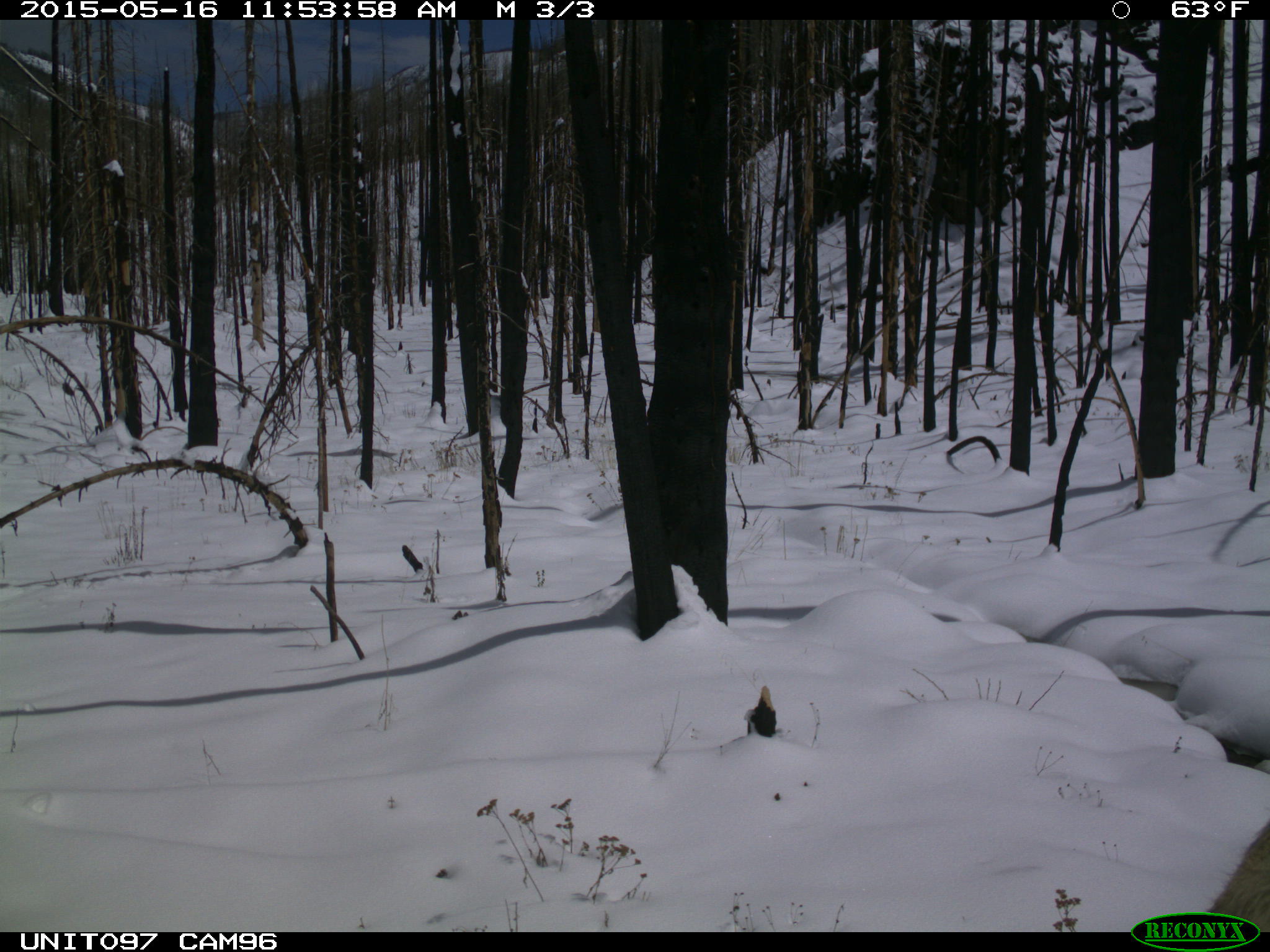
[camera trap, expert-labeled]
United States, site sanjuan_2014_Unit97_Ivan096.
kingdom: Animalia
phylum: Chordata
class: Mammalia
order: Artiodactyla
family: Cervidae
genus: Cervus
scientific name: Cervus elaphus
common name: red deer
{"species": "Cervus elaphus (red deer)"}